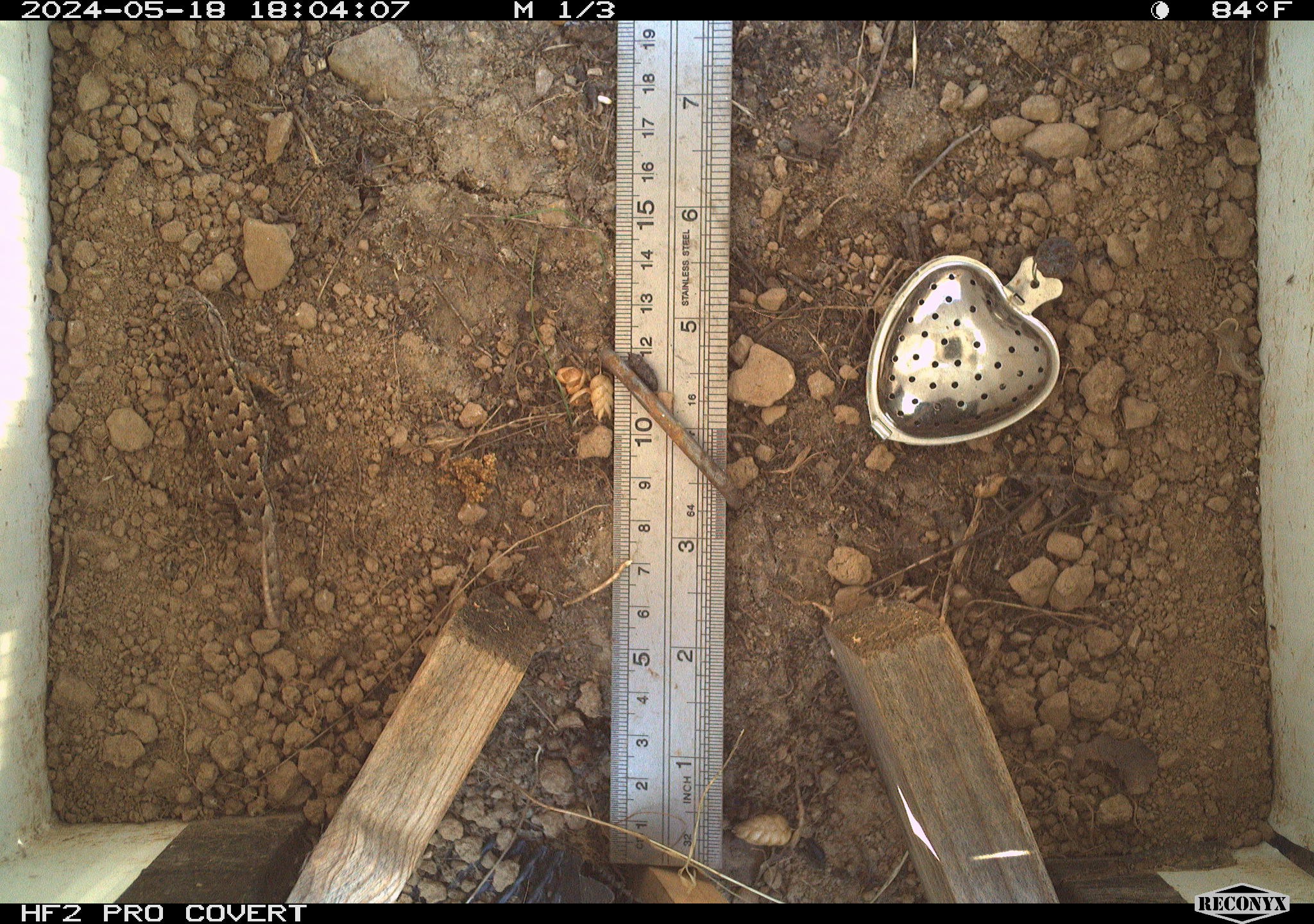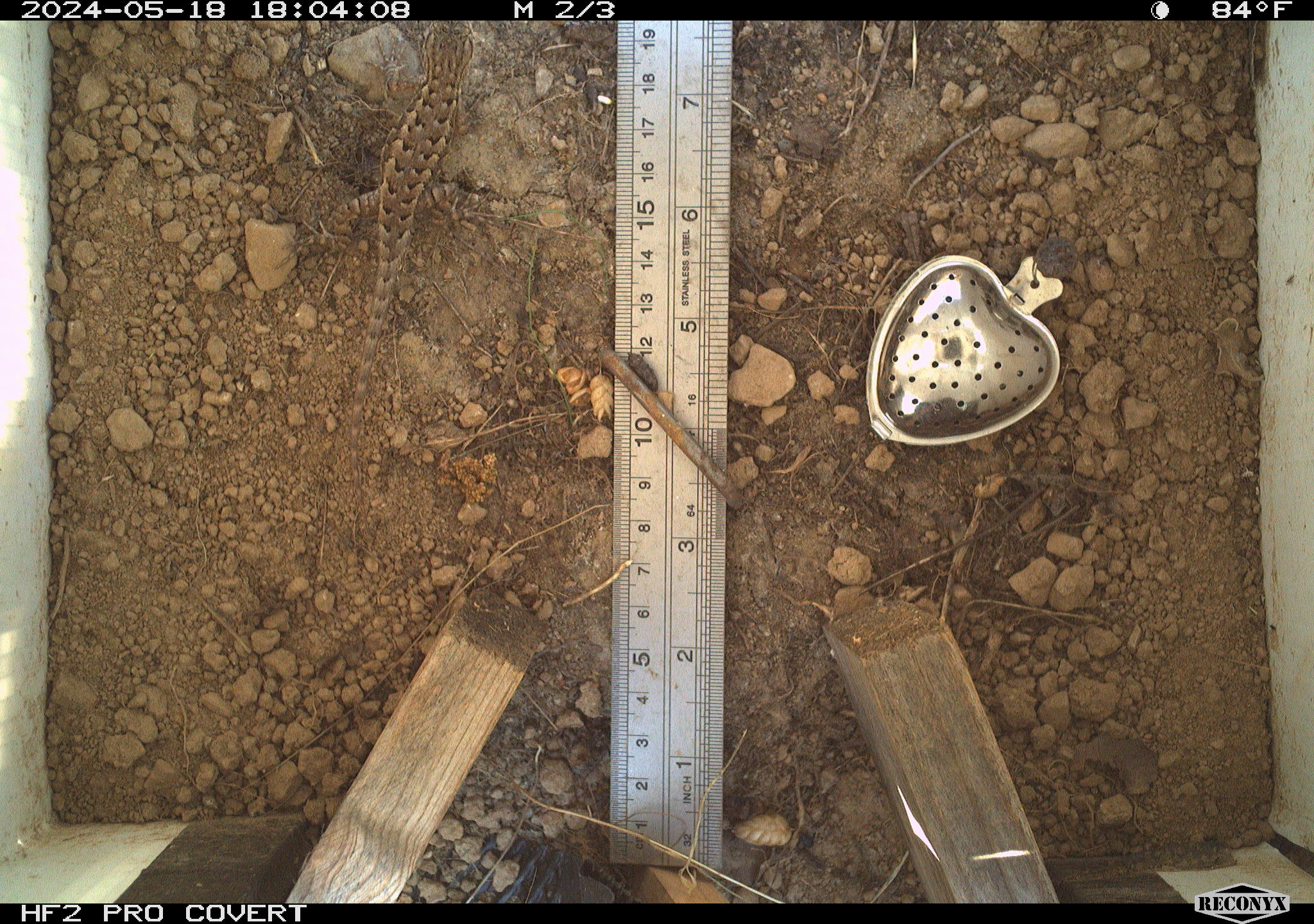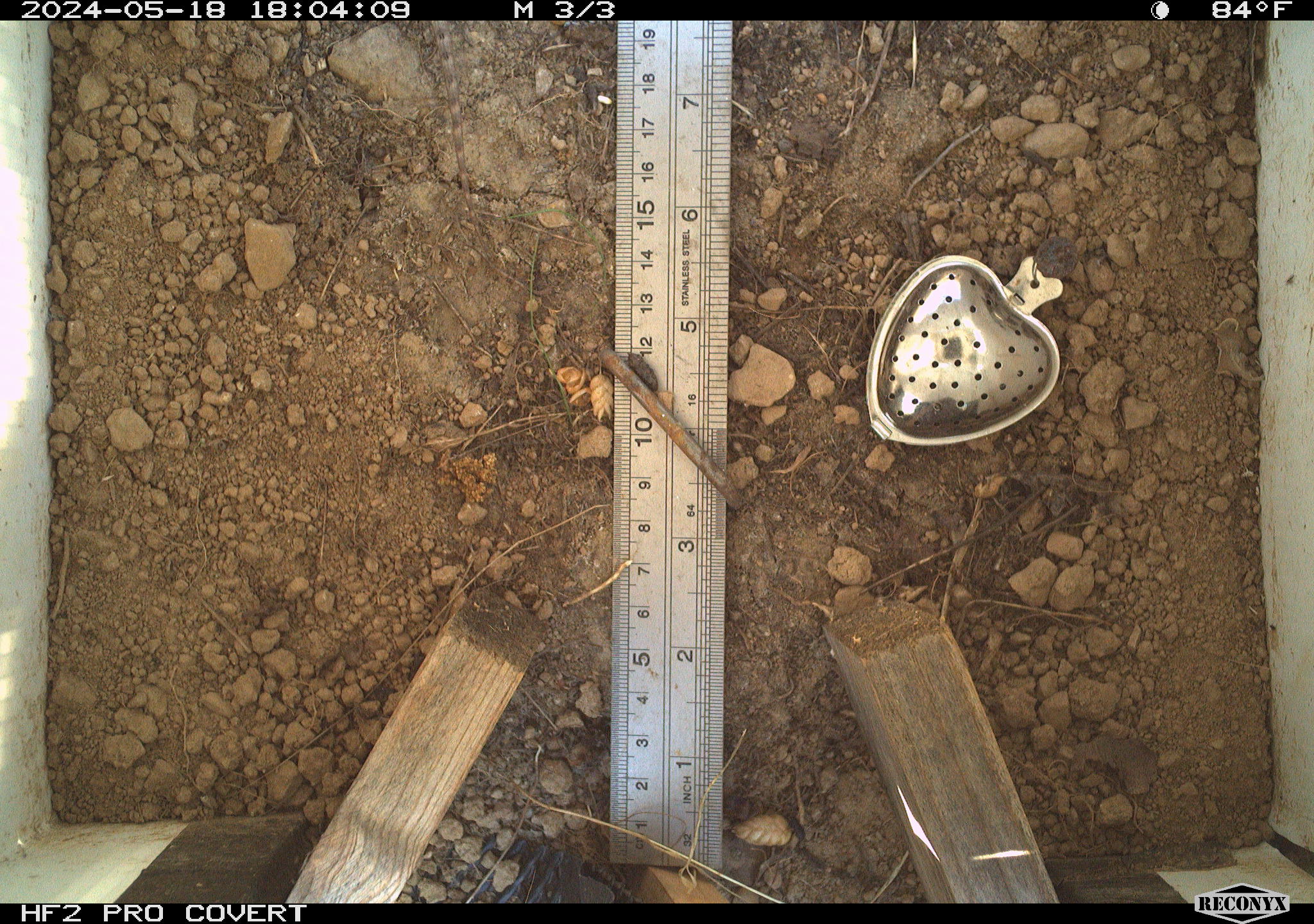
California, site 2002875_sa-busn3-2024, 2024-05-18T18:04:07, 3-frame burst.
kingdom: Animalia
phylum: Chordata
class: Reptilia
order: Squamata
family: Phrynosomatidae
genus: Sceloporus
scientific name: Sceloporus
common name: spiny lizards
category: sceloporus species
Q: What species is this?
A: Sceloporus species (spiny lizards) (Sceloporus).